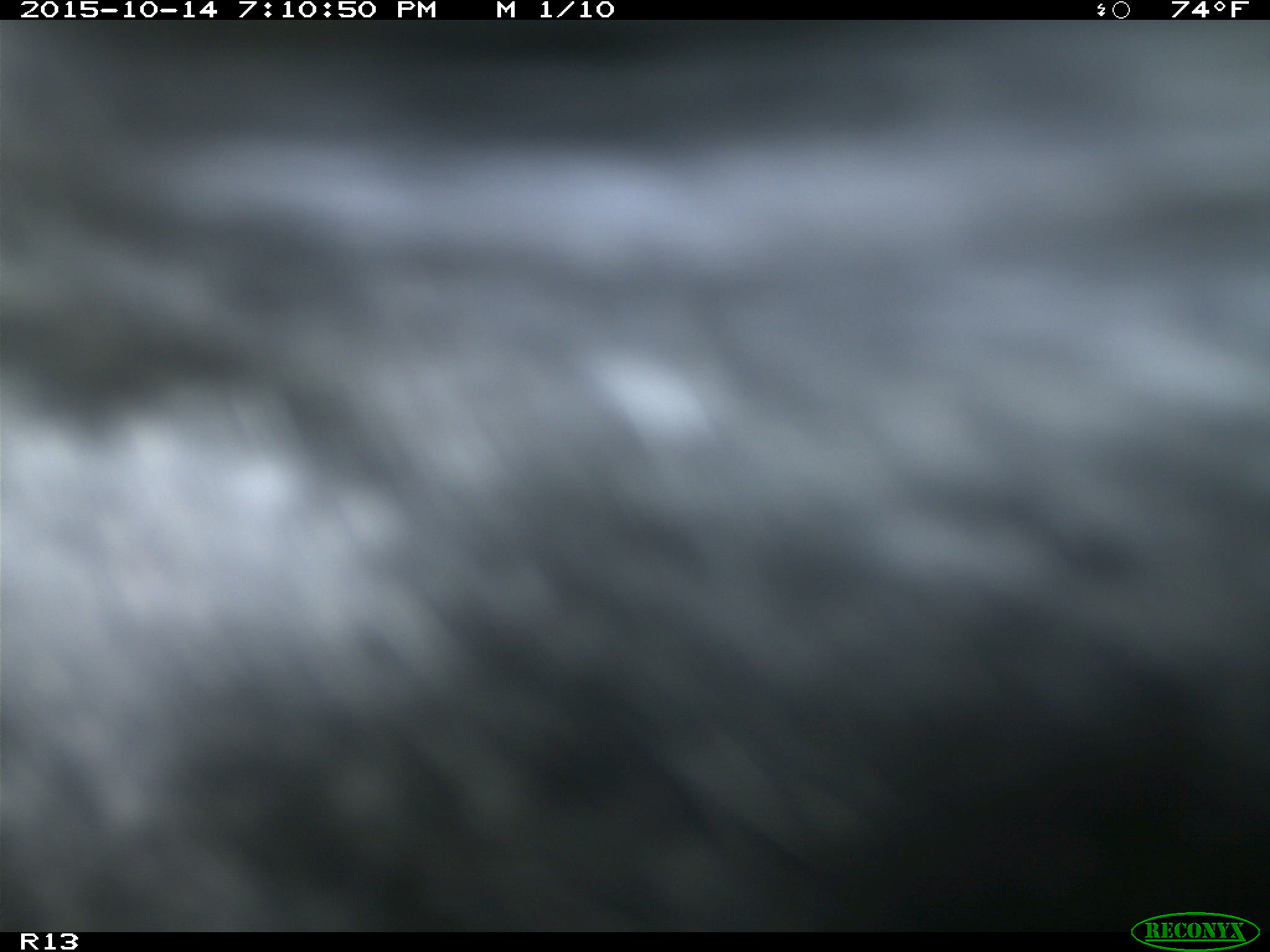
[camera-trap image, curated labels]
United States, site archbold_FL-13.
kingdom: Animalia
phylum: Chordata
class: Mammalia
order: Artiodactyla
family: Bovidae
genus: Bos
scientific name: Bos taurus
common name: domestic cow